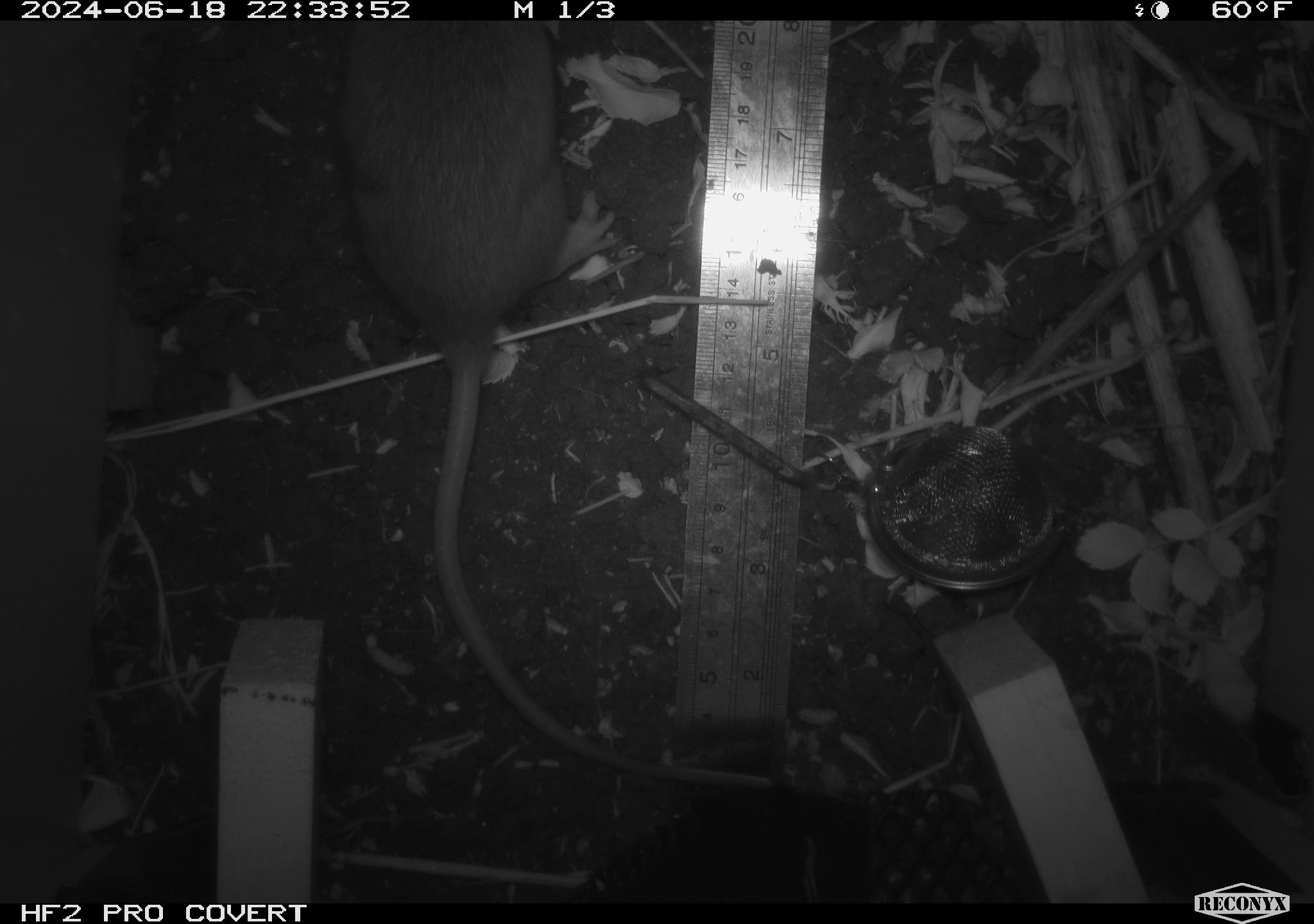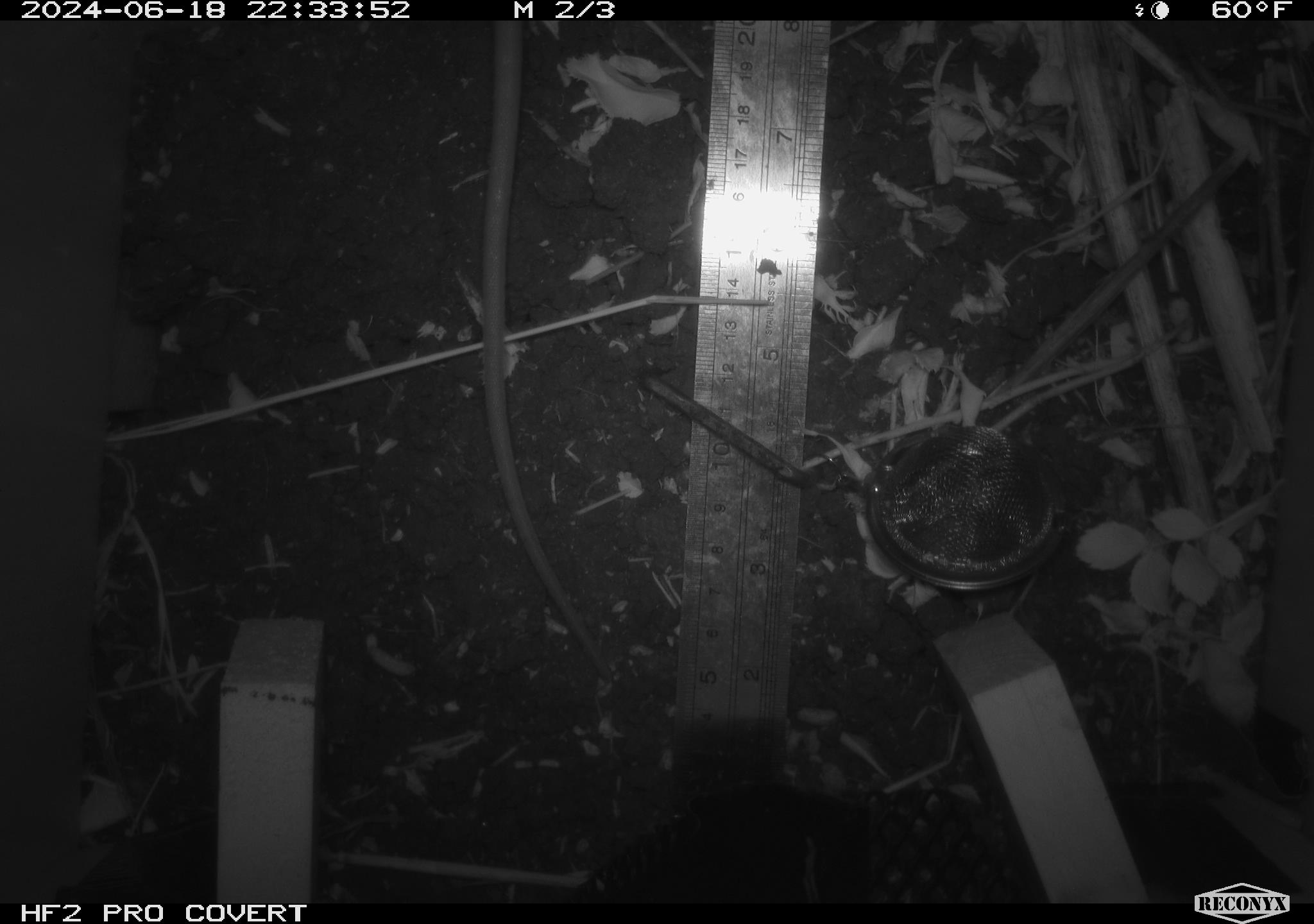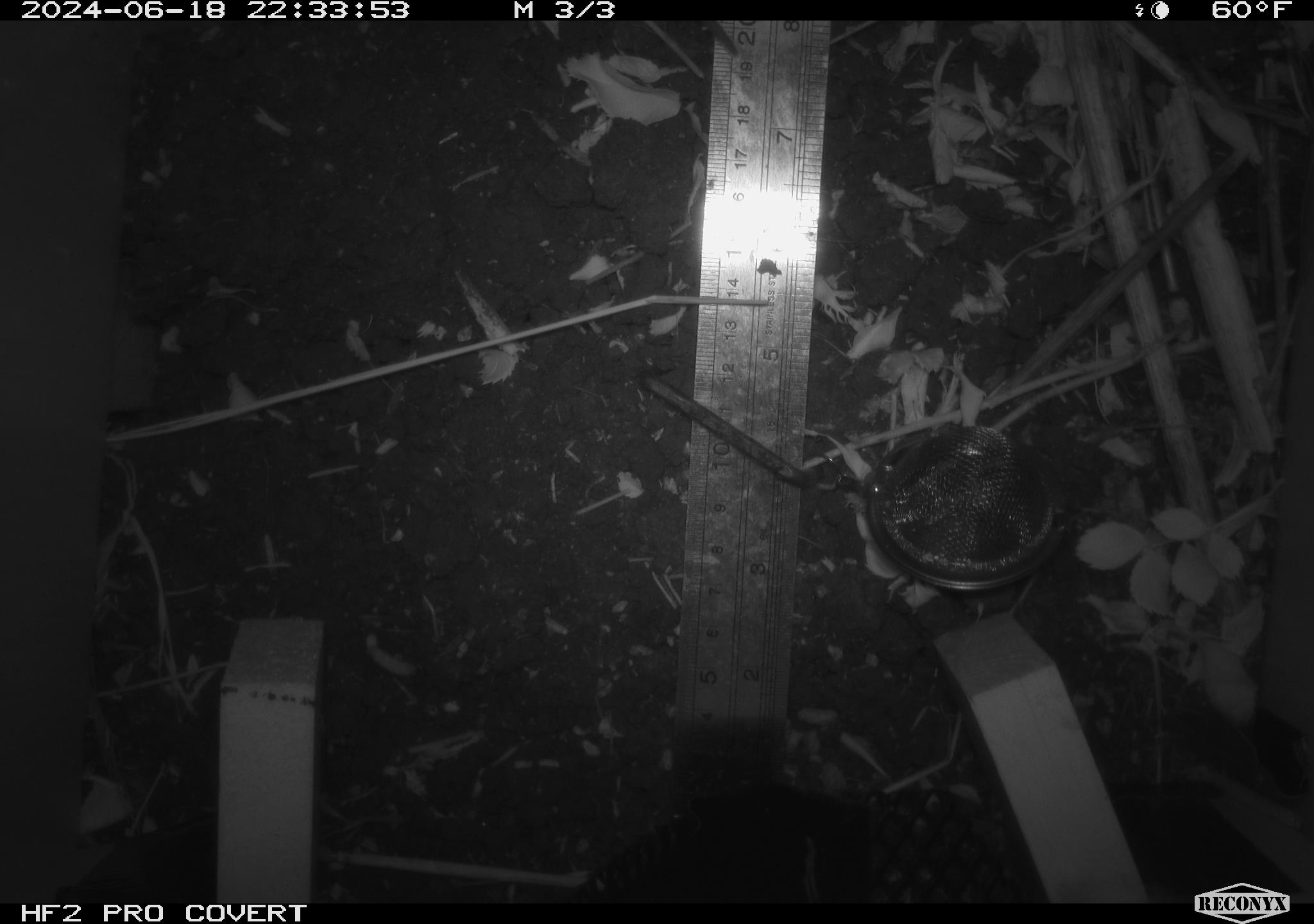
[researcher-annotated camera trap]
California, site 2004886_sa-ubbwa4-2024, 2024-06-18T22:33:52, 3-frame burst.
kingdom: Animalia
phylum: Chordata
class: Mammalia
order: Rodentia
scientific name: Rodentia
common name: woodrat or rat or mouse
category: woodrat or rat or mouse species